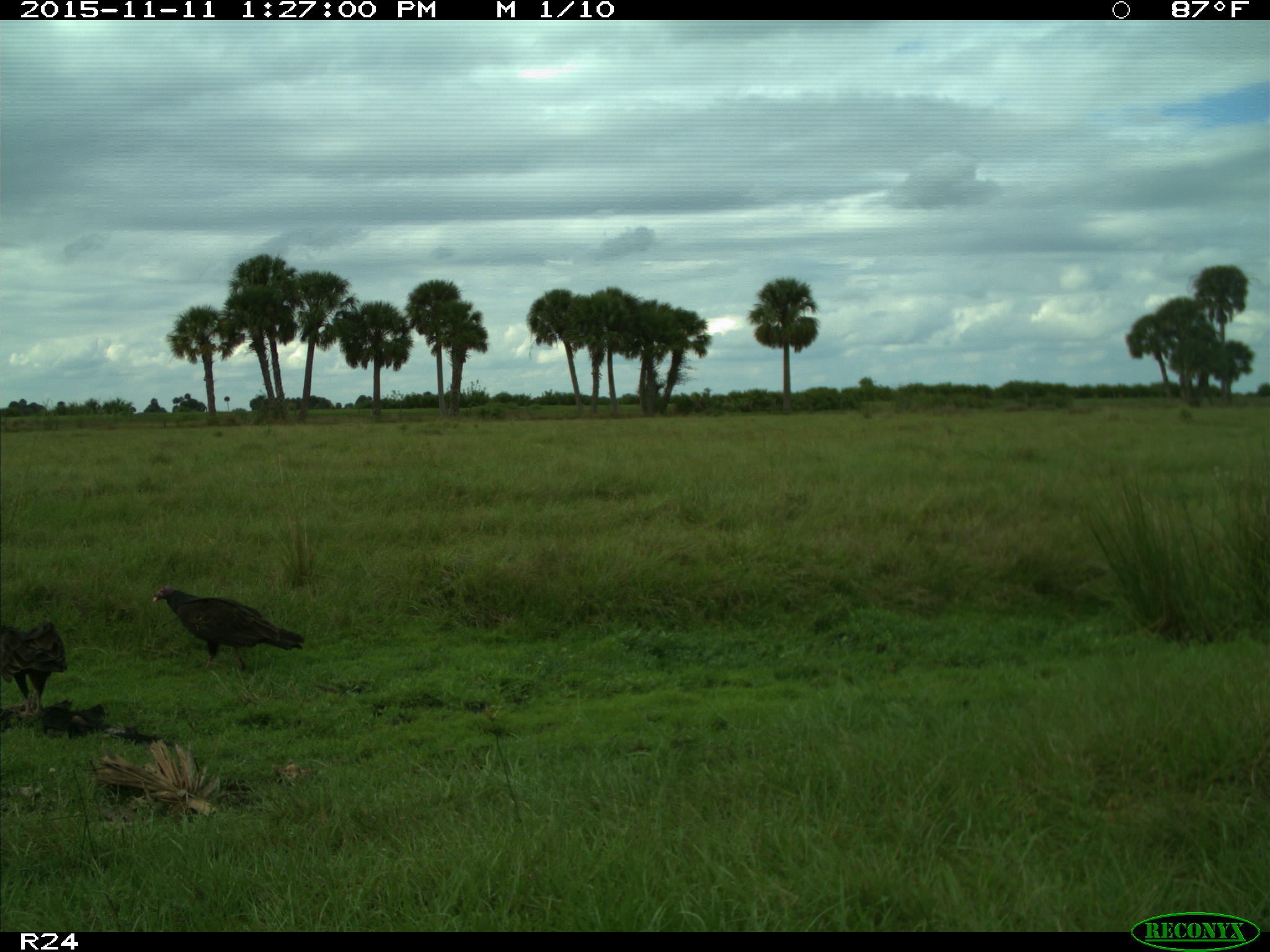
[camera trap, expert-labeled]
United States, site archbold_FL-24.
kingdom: Animalia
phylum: Chordata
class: Aves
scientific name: Aves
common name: birds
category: unidentified bird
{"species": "unidentified bird (birds) (Aves)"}